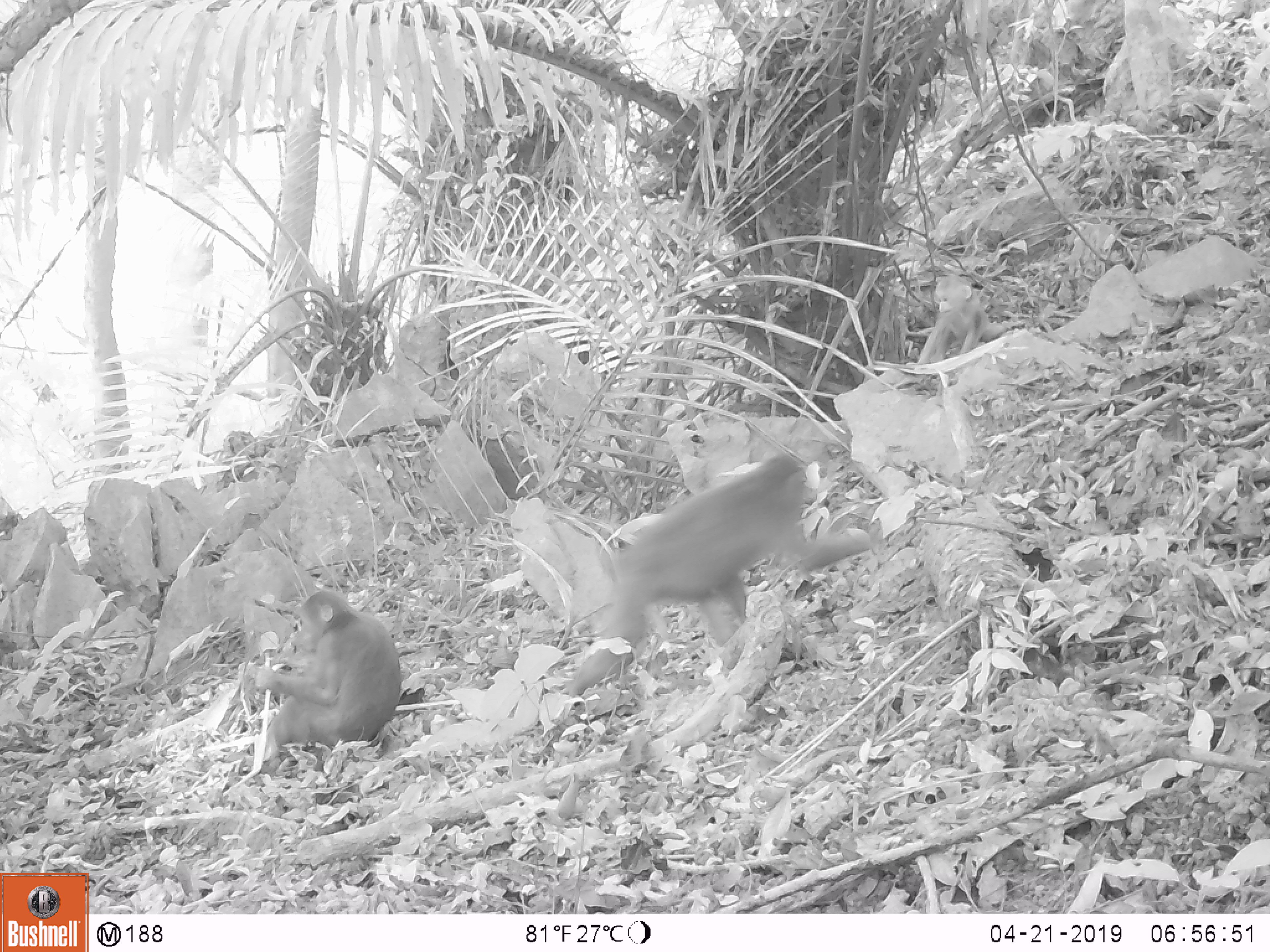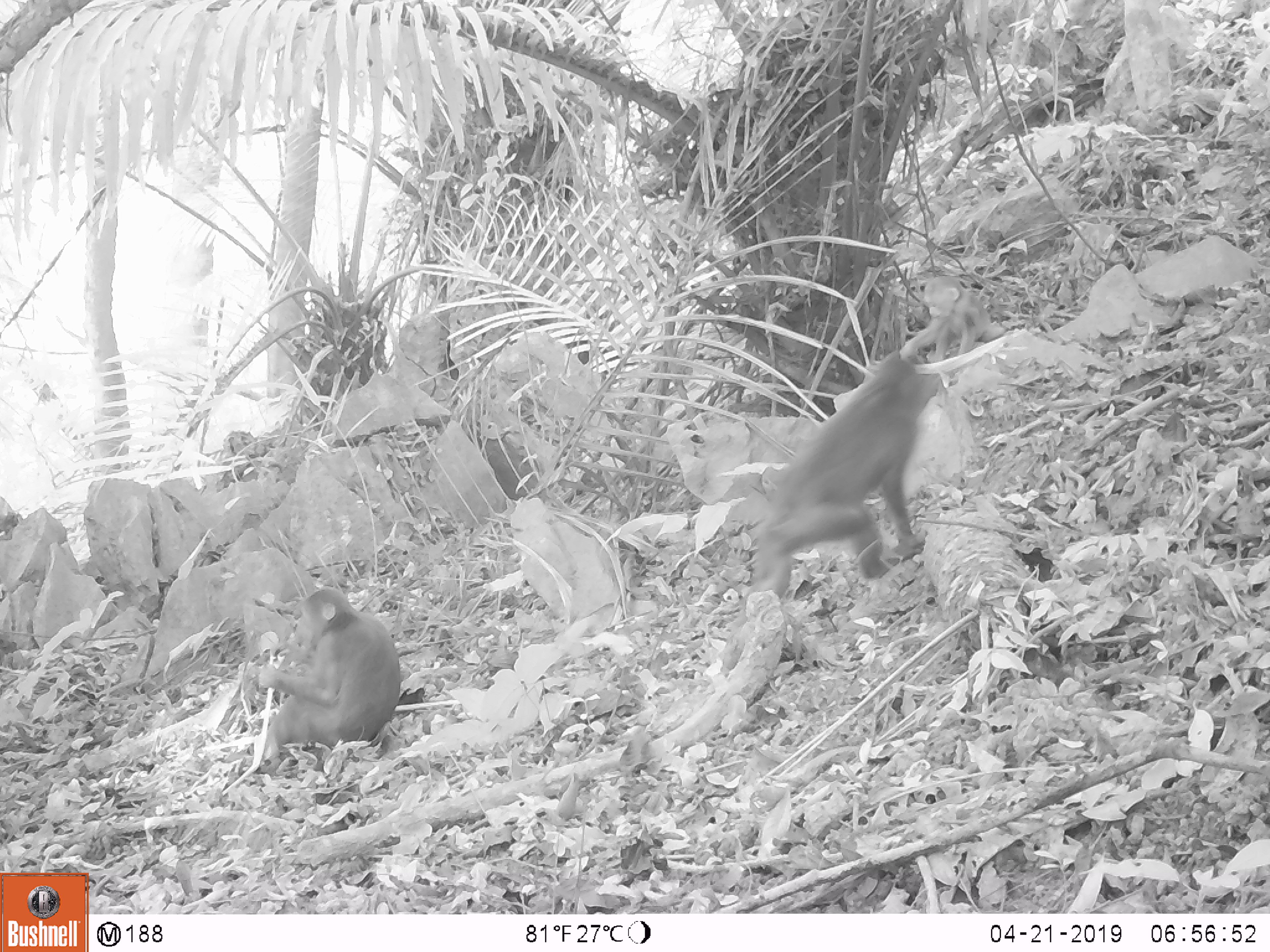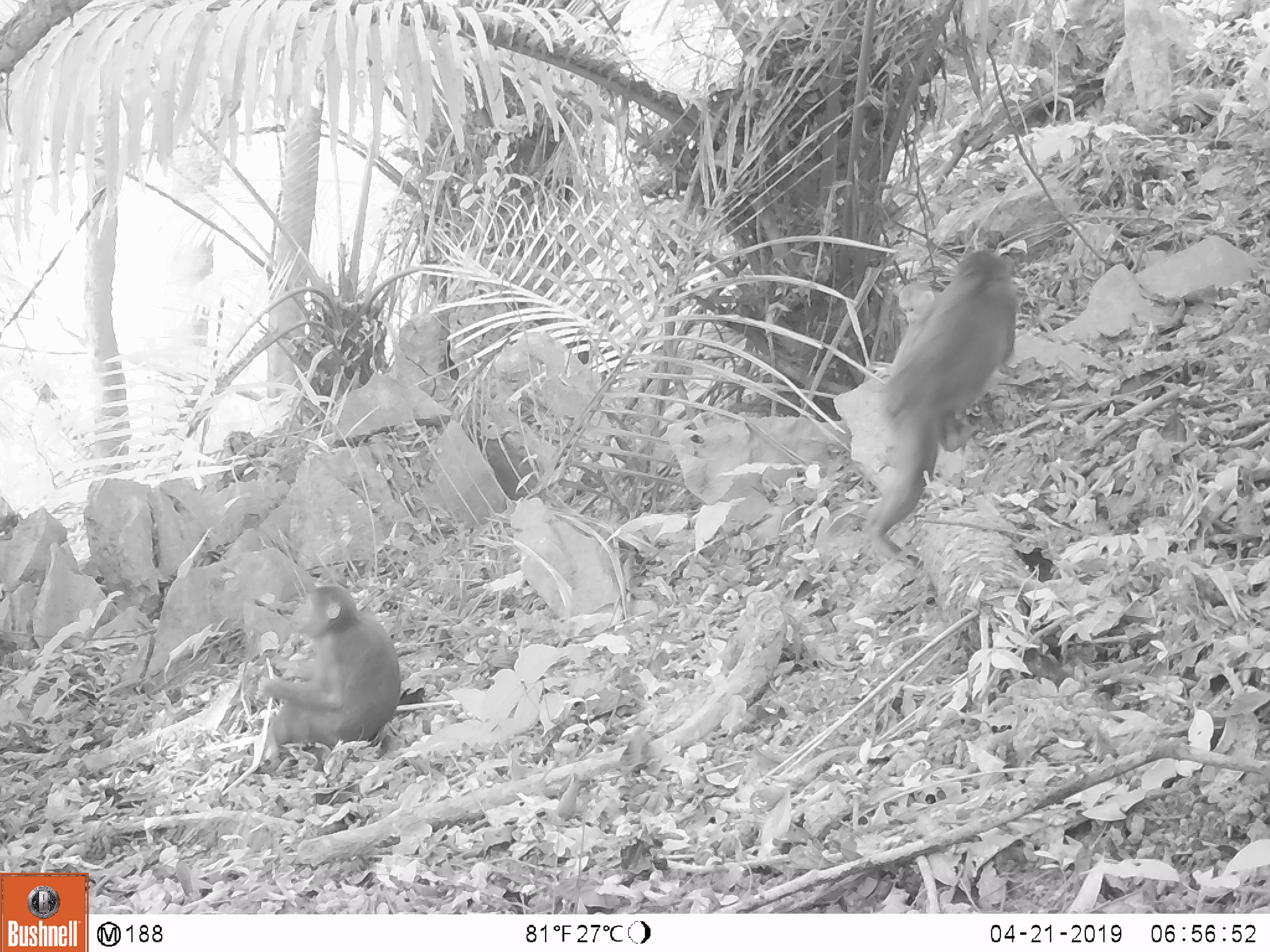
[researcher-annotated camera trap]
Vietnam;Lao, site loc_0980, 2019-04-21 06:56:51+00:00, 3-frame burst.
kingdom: Animalia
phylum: Chordata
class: Mammalia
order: Primates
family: Cercopithecidae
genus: Macaca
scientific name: Macaca arctoides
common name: stump-tailed macaque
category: stump tailed macaque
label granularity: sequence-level